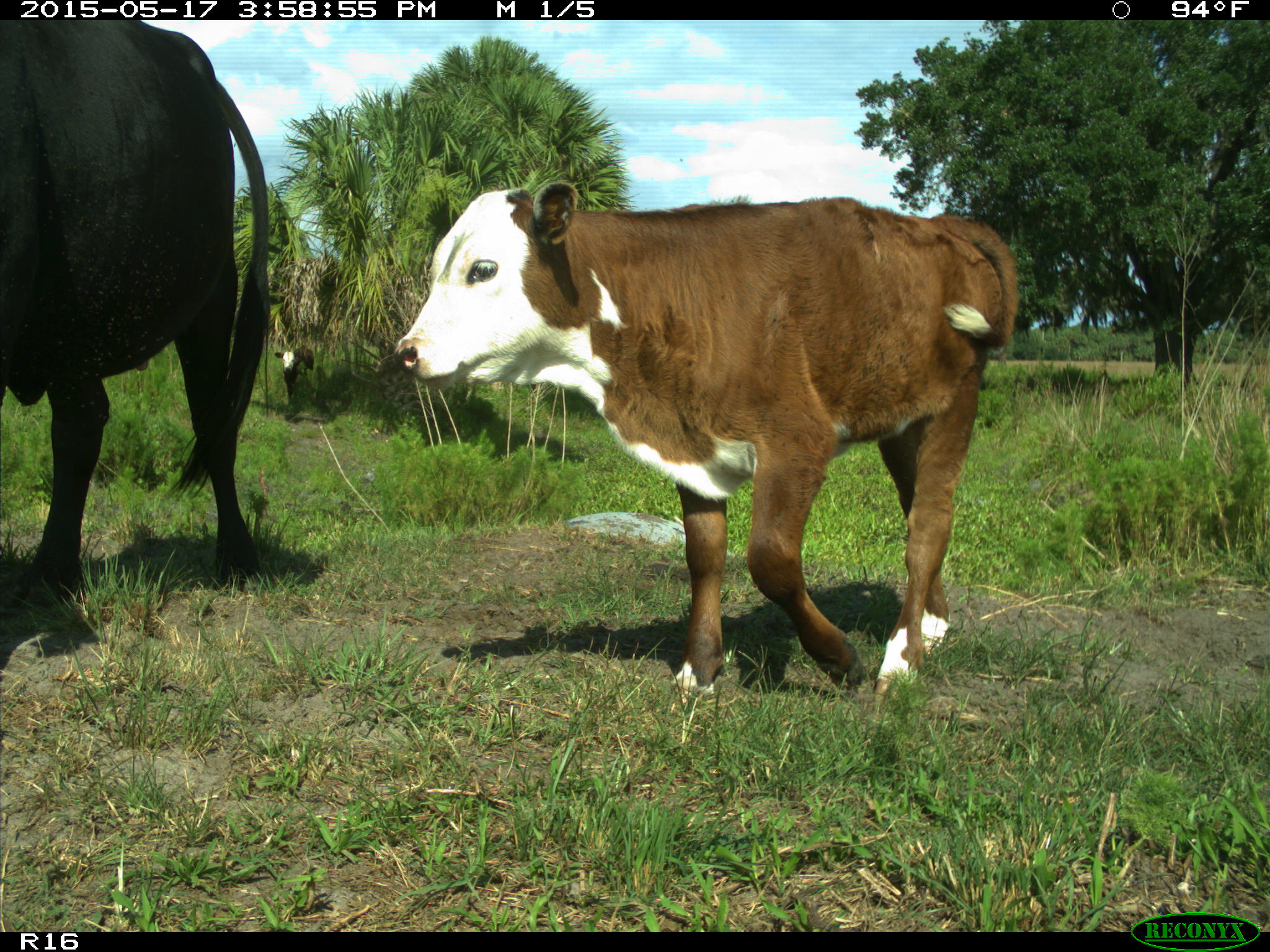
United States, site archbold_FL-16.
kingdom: Animalia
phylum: Chordata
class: Mammalia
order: Artiodactyla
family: Bovidae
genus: Bos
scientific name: Bos taurus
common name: domestic cow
Bos taurus (domestic cow).